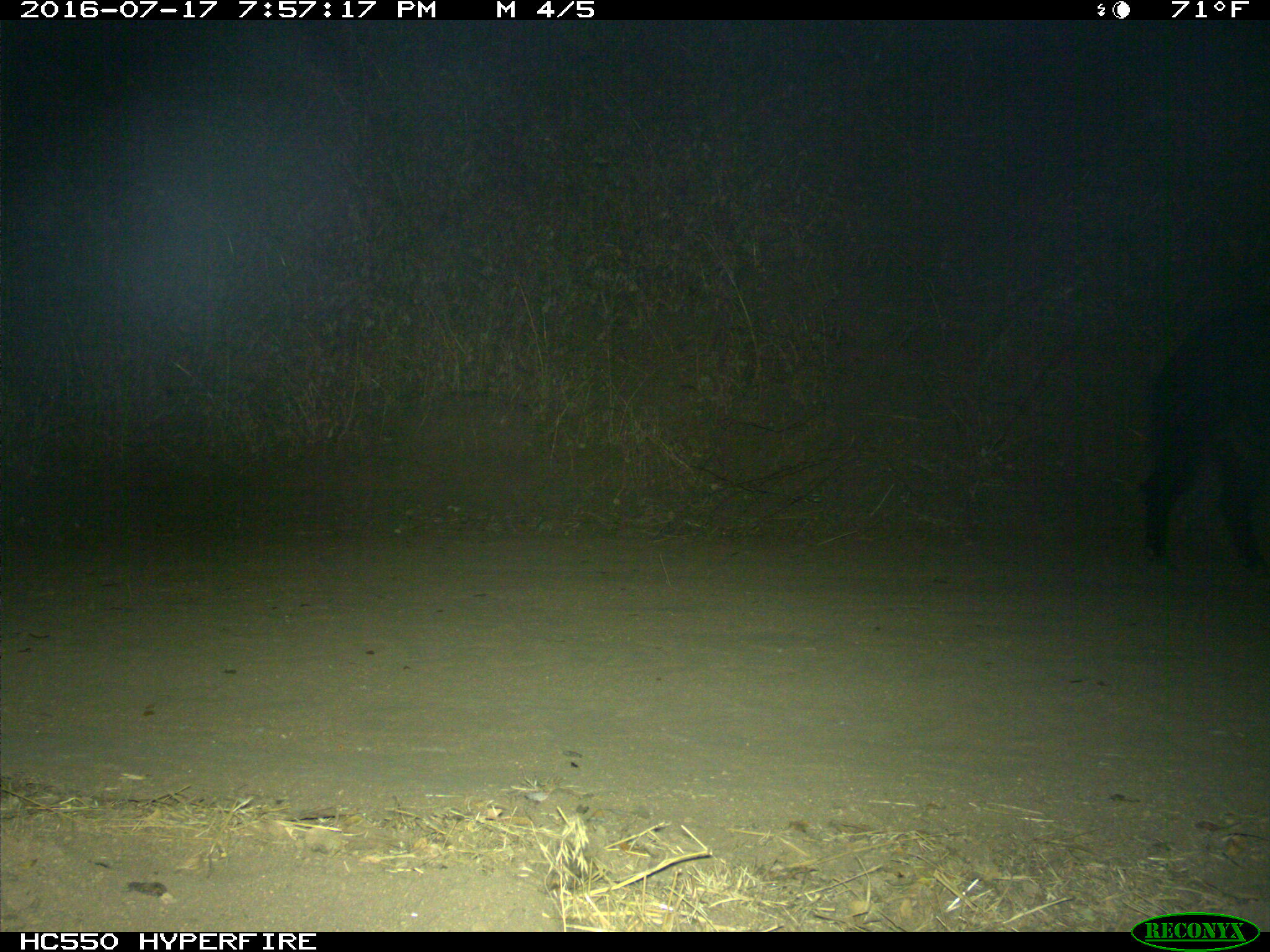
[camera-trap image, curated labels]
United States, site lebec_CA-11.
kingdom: Animalia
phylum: Chordata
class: Mammalia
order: Artiodactyla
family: Suidae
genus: Sus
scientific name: Sus scrofa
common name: wild boar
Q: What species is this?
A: Sus scrofa (wild boar).